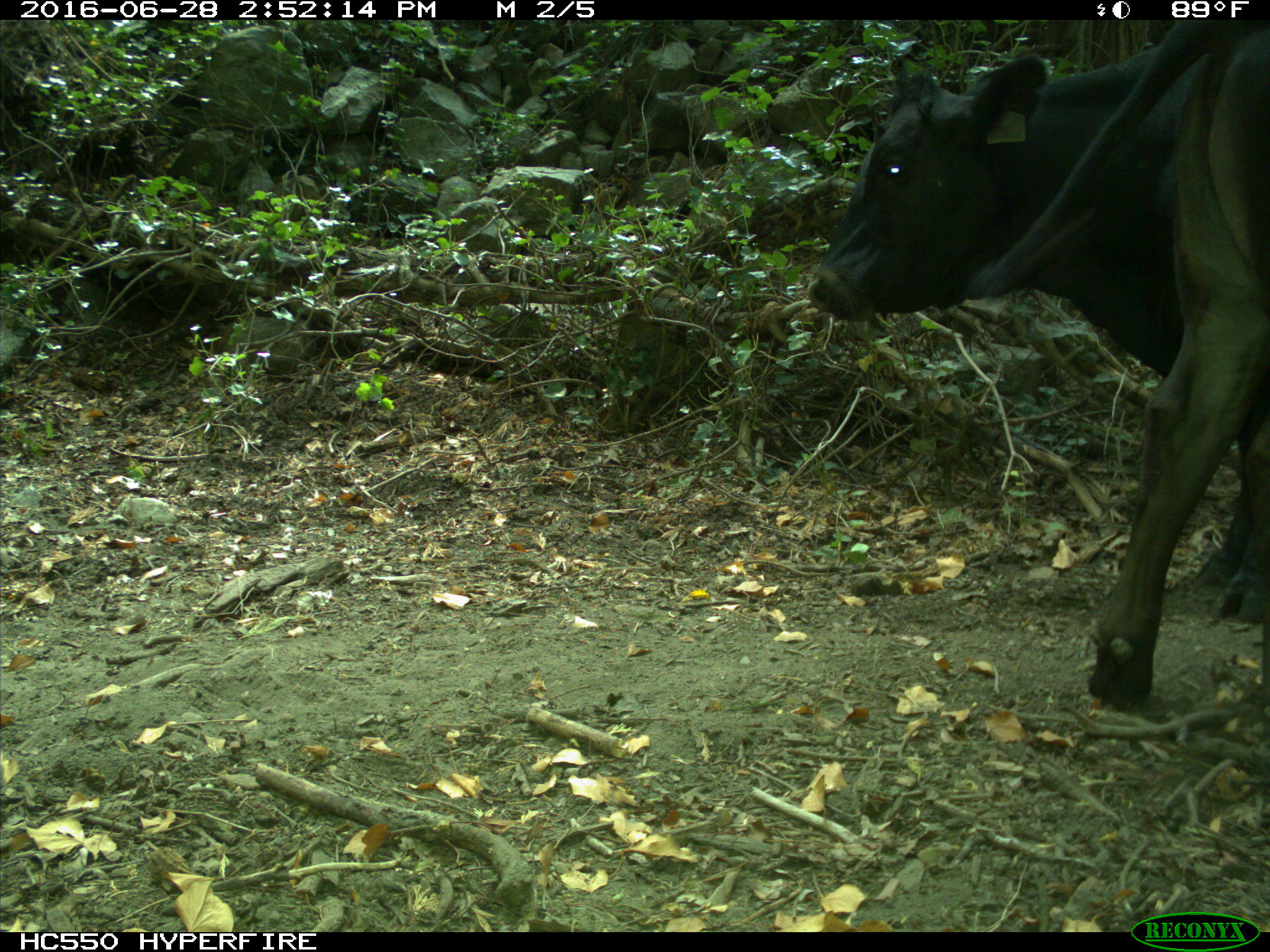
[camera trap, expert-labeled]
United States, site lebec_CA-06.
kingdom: Animalia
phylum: Chordata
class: Mammalia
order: Artiodactyla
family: Bovidae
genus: Bos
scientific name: Bos taurus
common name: domestic cow